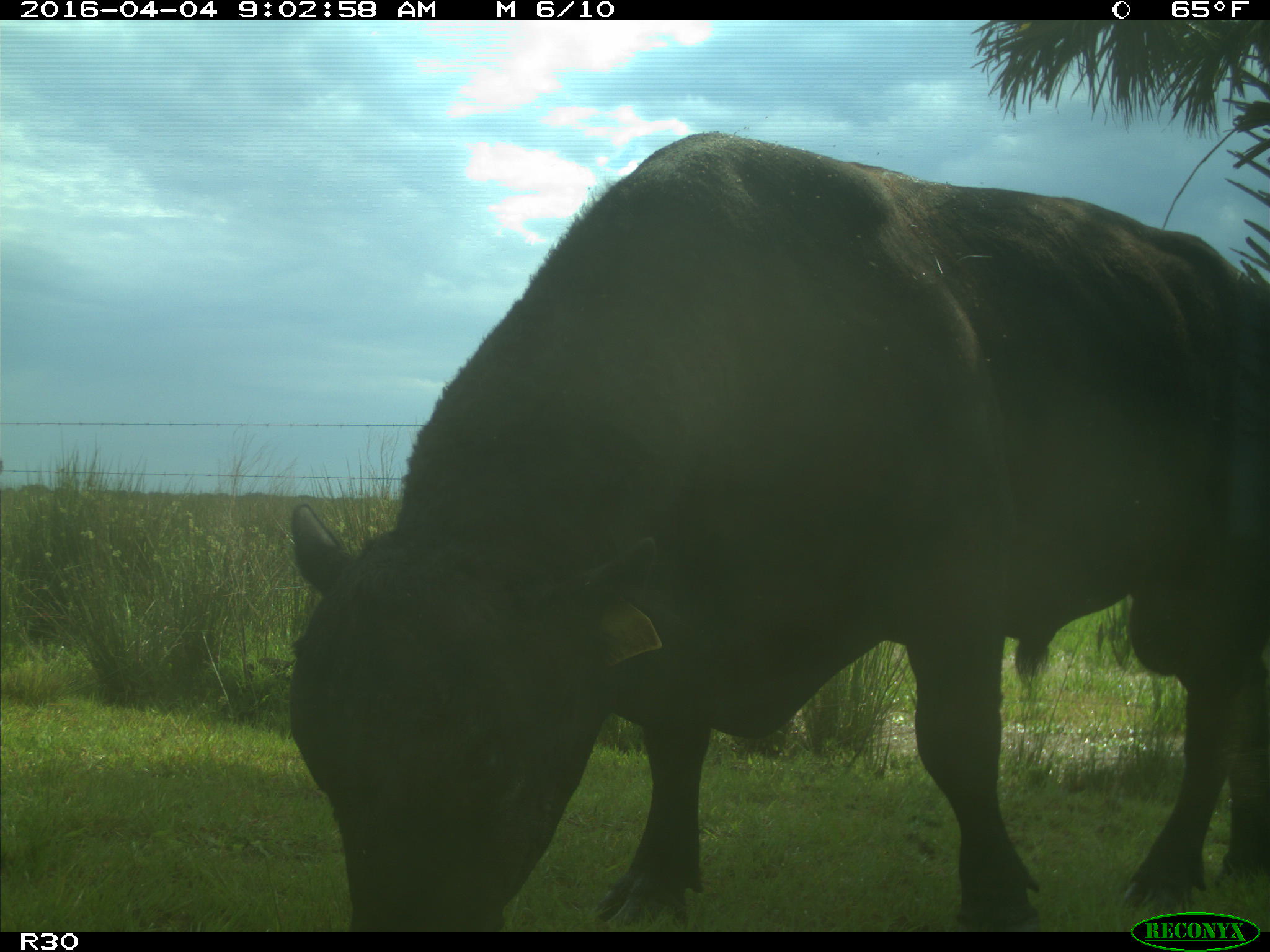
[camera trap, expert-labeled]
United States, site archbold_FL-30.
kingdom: Animalia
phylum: Chordata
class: Mammalia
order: Artiodactyla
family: Bovidae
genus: Bos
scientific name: Bos taurus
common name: domestic cow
Bos taurus (domestic cow).